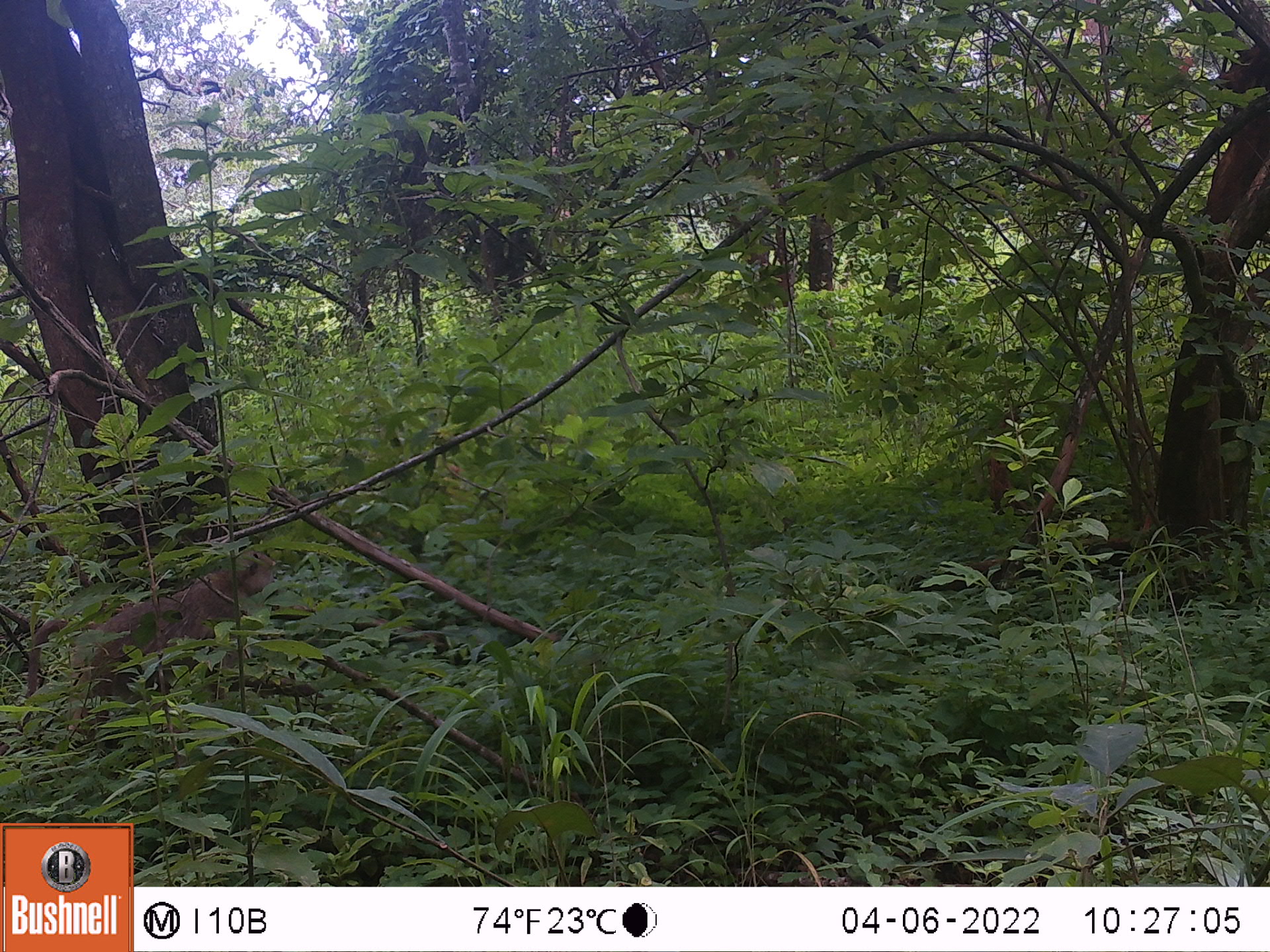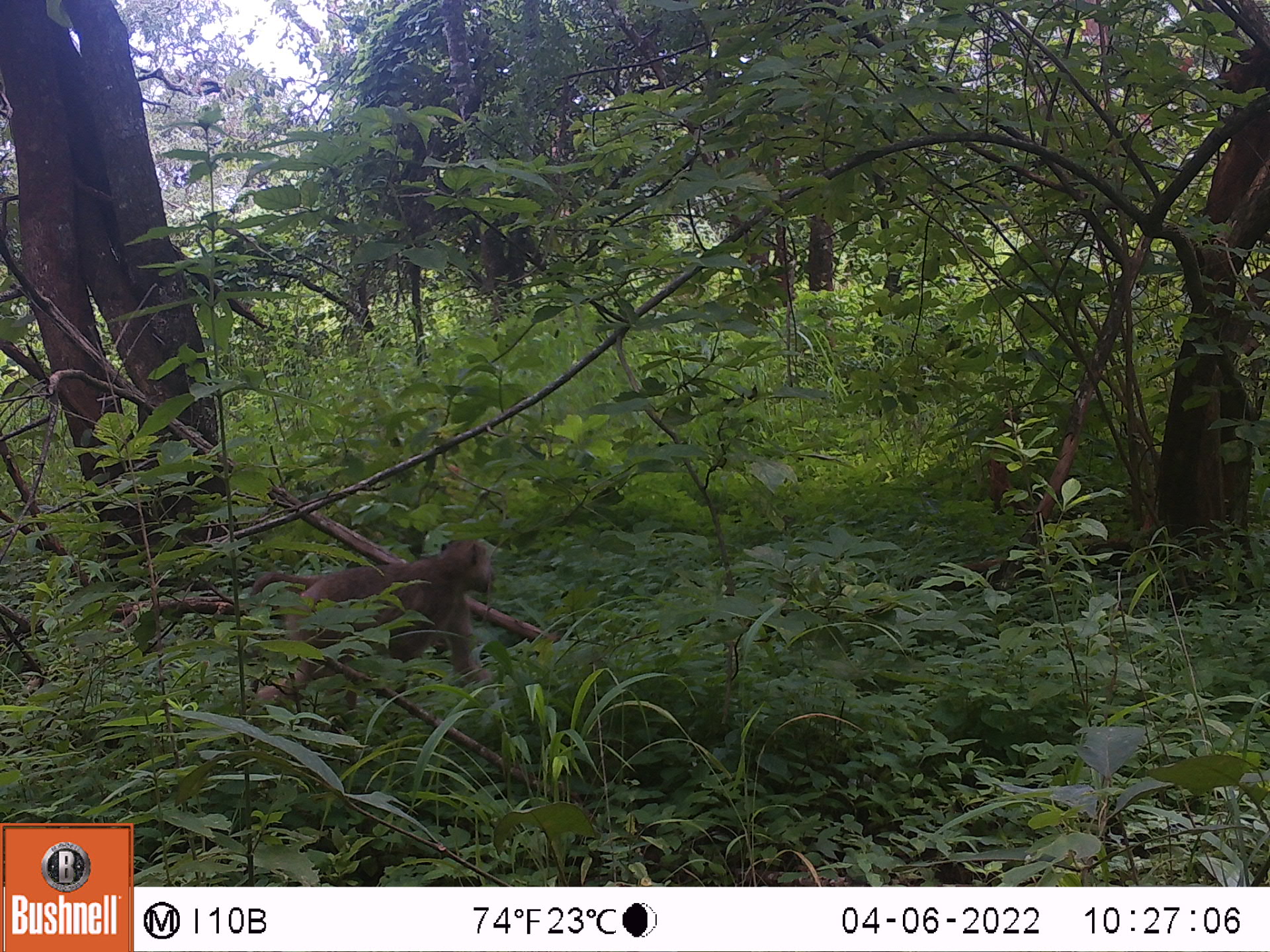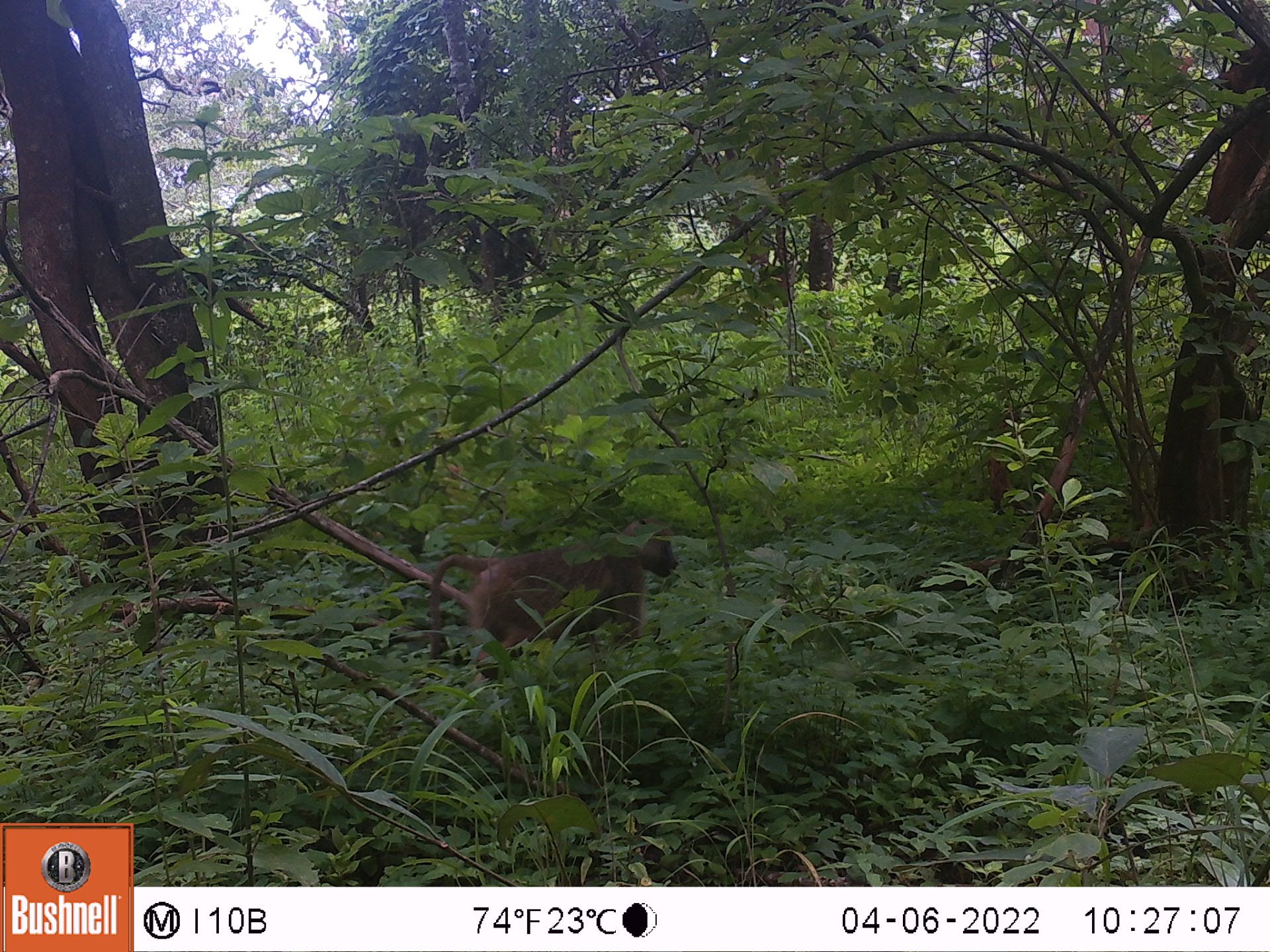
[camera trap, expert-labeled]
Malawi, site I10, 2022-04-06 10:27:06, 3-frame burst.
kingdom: Animalia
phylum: Chordata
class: Mammalia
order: Primates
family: Cercopithecidae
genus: Papio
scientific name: Papio cynocephalus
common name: yellow baboon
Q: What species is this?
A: Yellow baboon (Papio cynocephalus).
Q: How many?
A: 1.